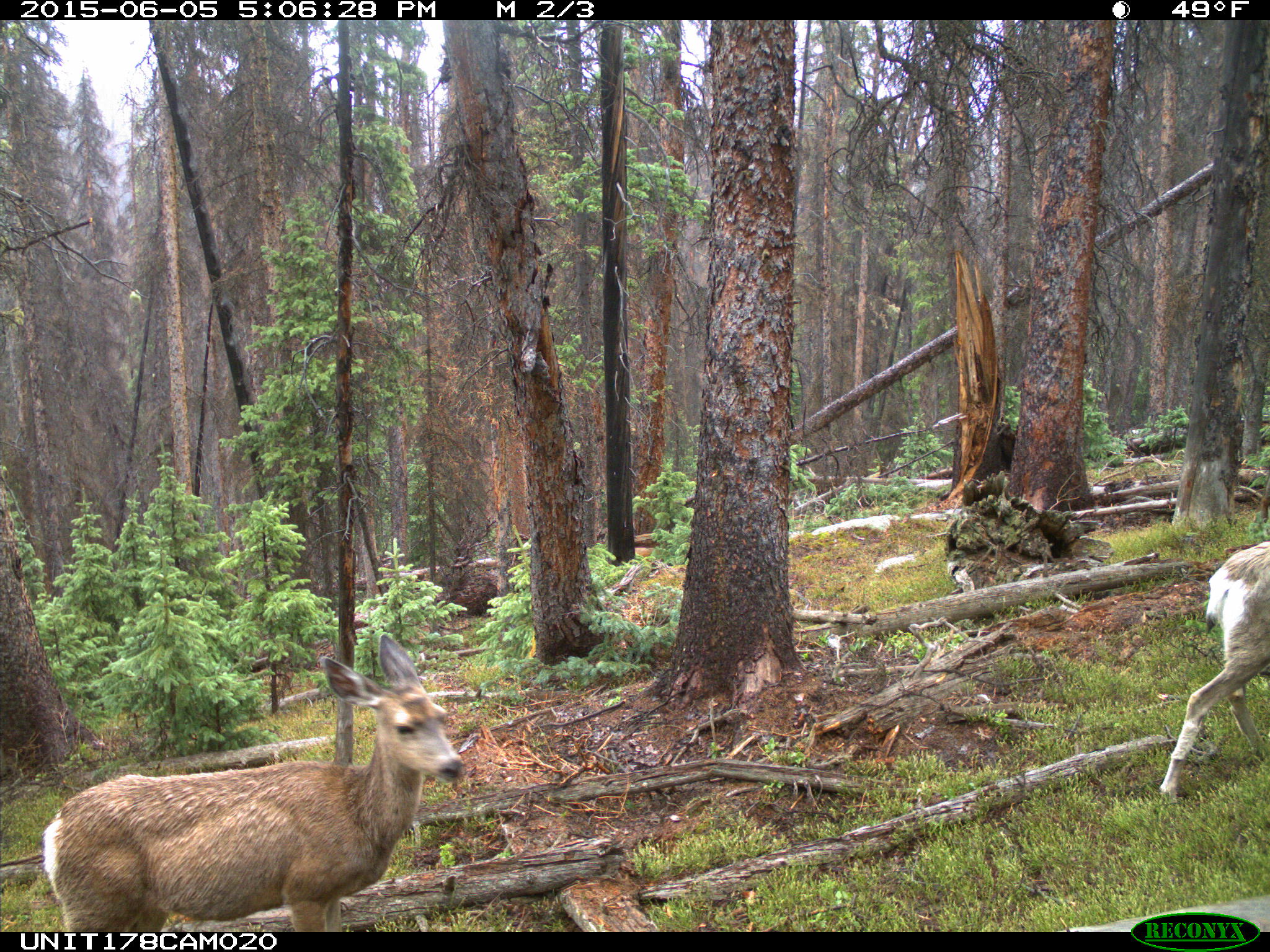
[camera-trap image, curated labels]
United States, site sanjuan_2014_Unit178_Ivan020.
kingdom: Animalia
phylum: Chordata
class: Mammalia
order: Artiodactyla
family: Cervidae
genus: Odocoileus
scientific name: Odocoileus hemionus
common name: mule deer